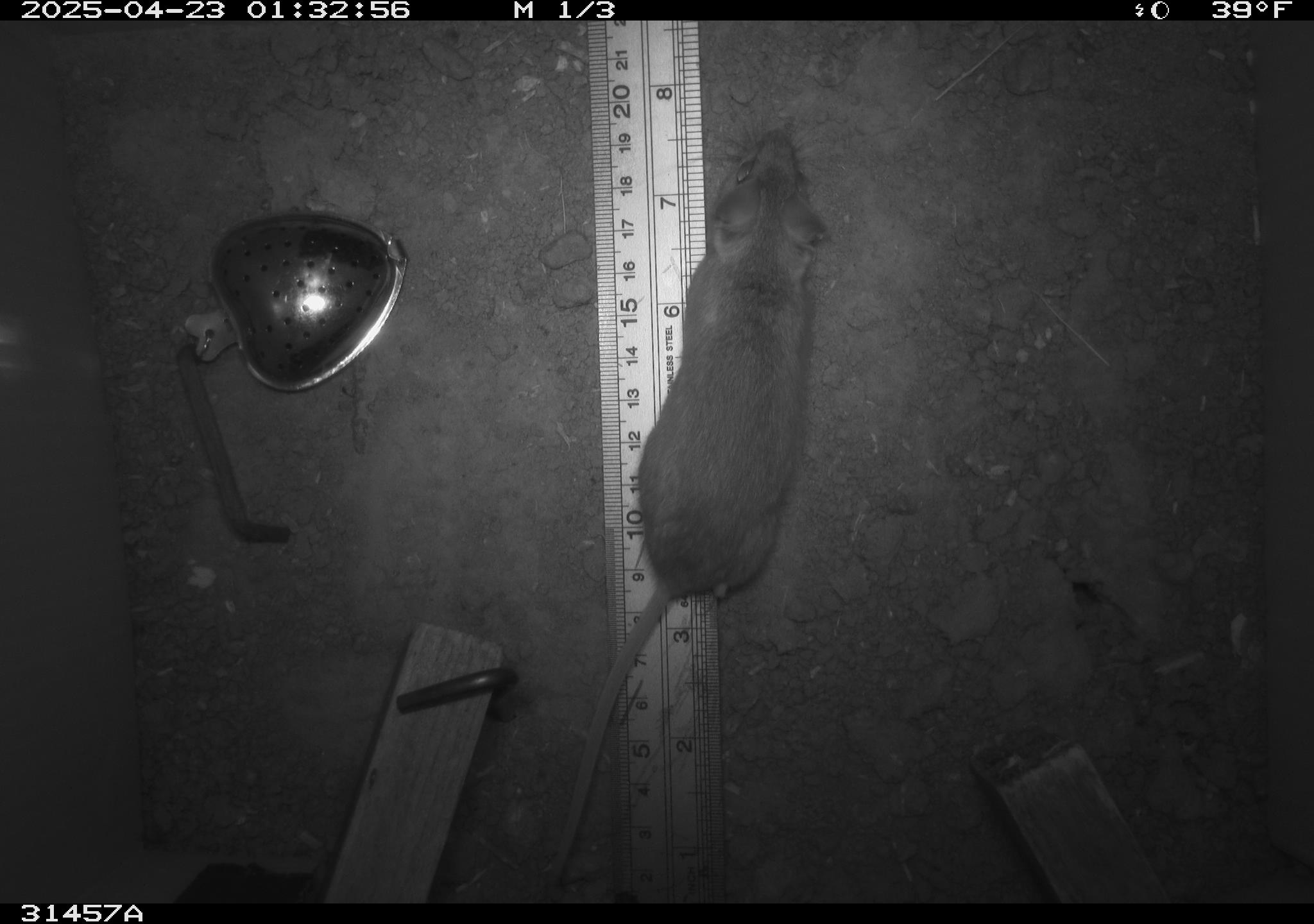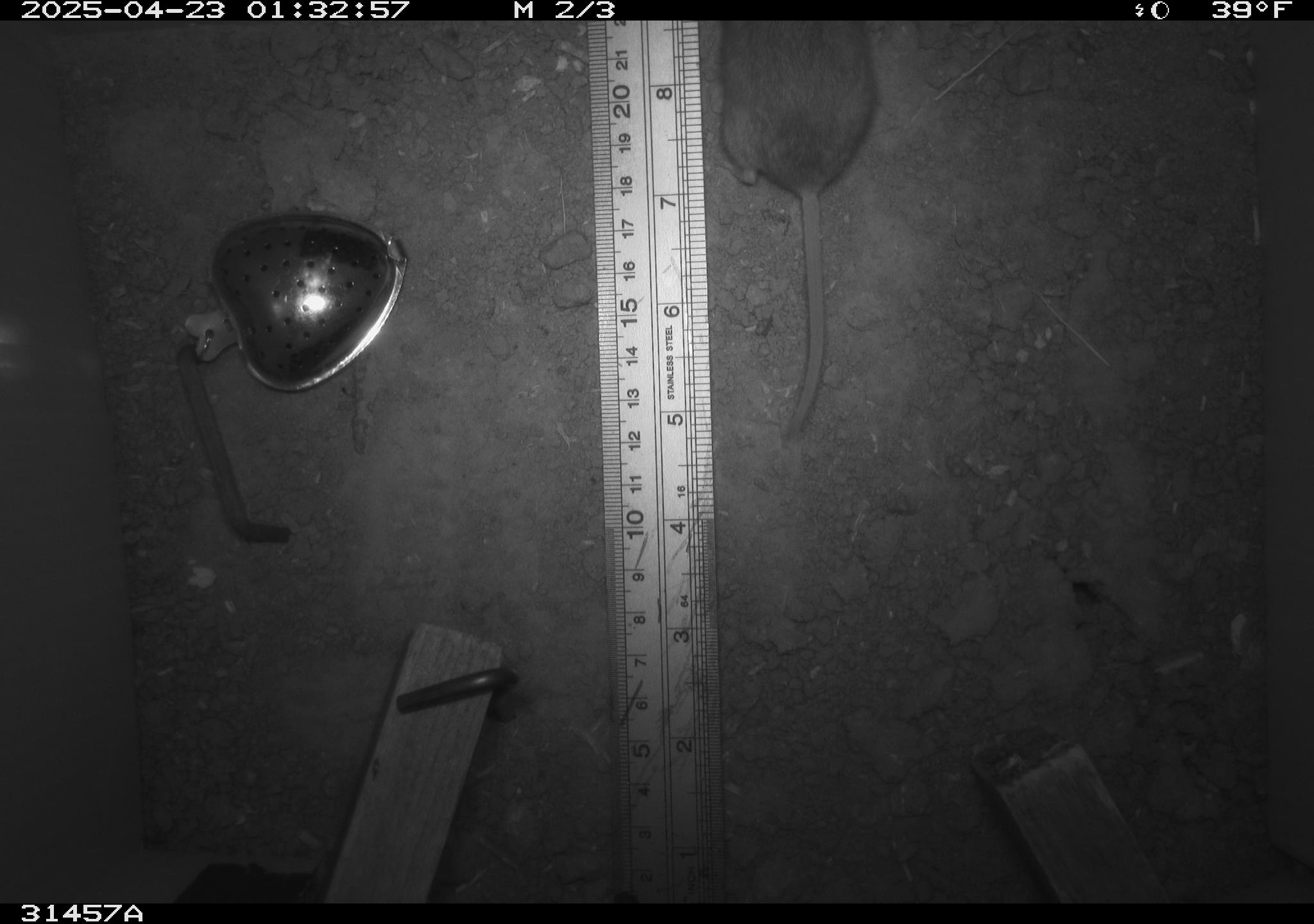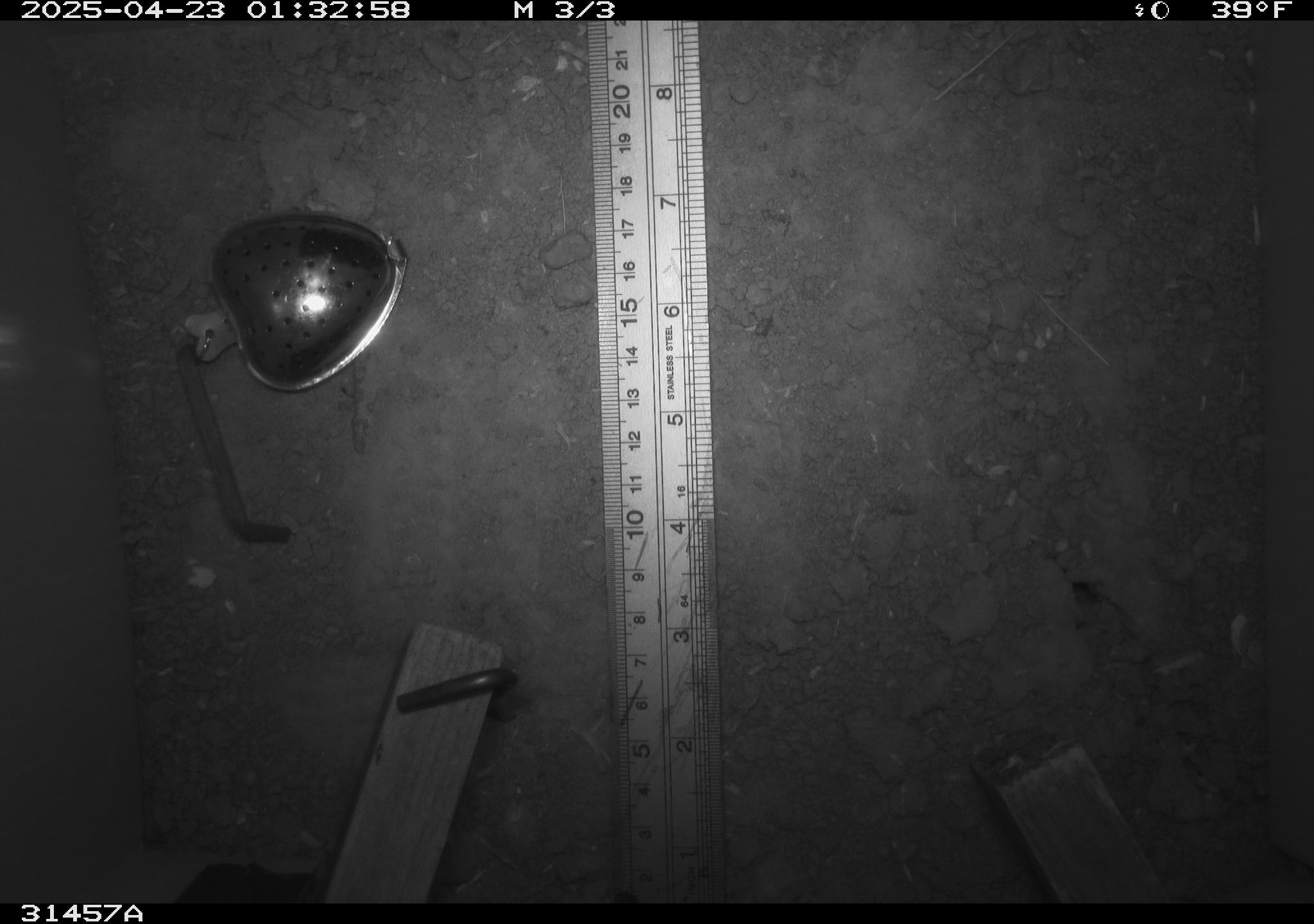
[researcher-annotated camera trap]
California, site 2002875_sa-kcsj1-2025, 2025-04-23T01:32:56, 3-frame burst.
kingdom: Animalia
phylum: Chordata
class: Mammalia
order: Rodentia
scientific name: Rodentia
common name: rodent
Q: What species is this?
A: Rodent (Rodentia).